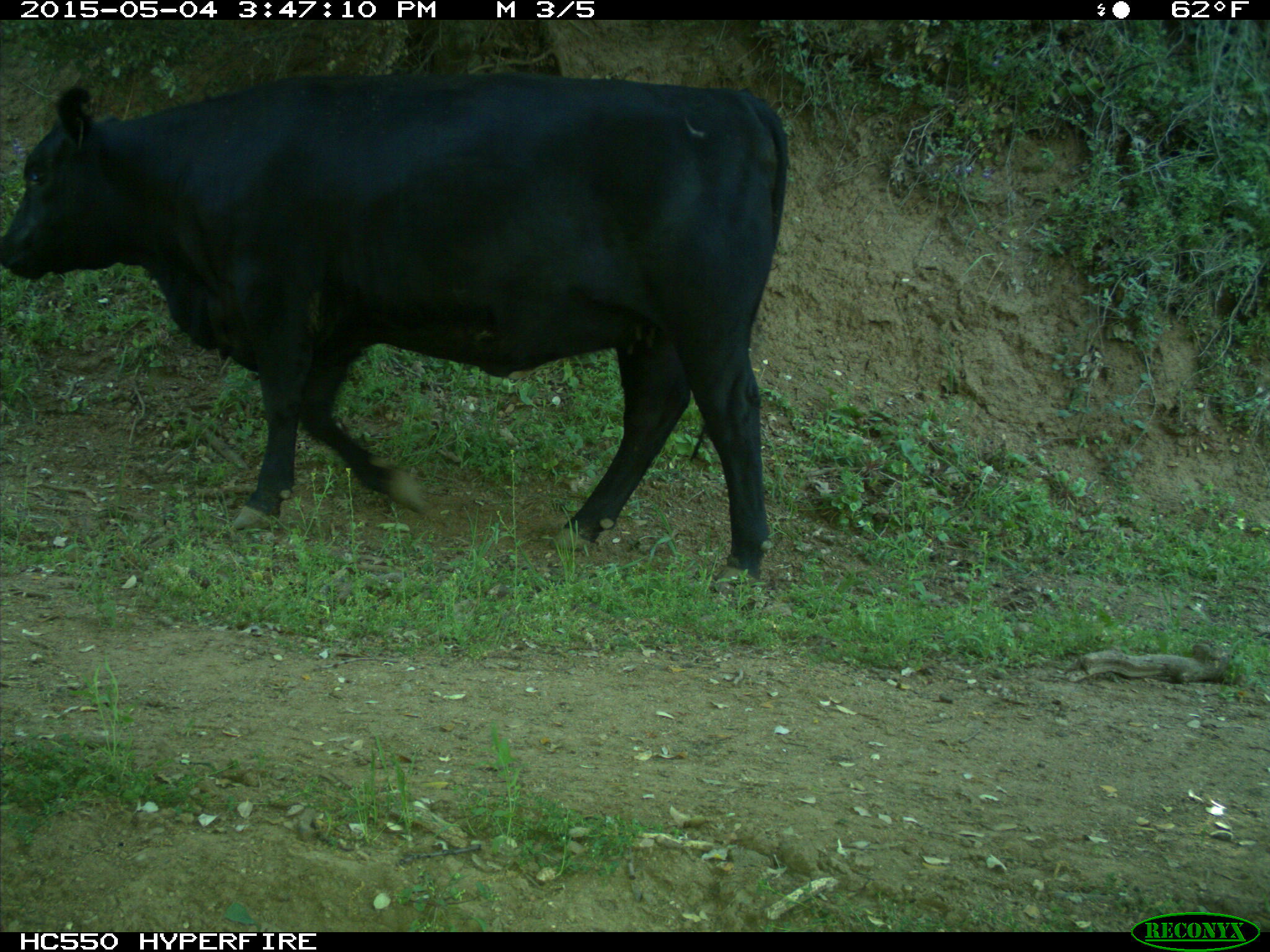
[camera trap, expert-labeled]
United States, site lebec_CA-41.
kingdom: Animalia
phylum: Chordata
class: Mammalia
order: Artiodactyla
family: Bovidae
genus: Bos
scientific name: Bos taurus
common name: domestic cow